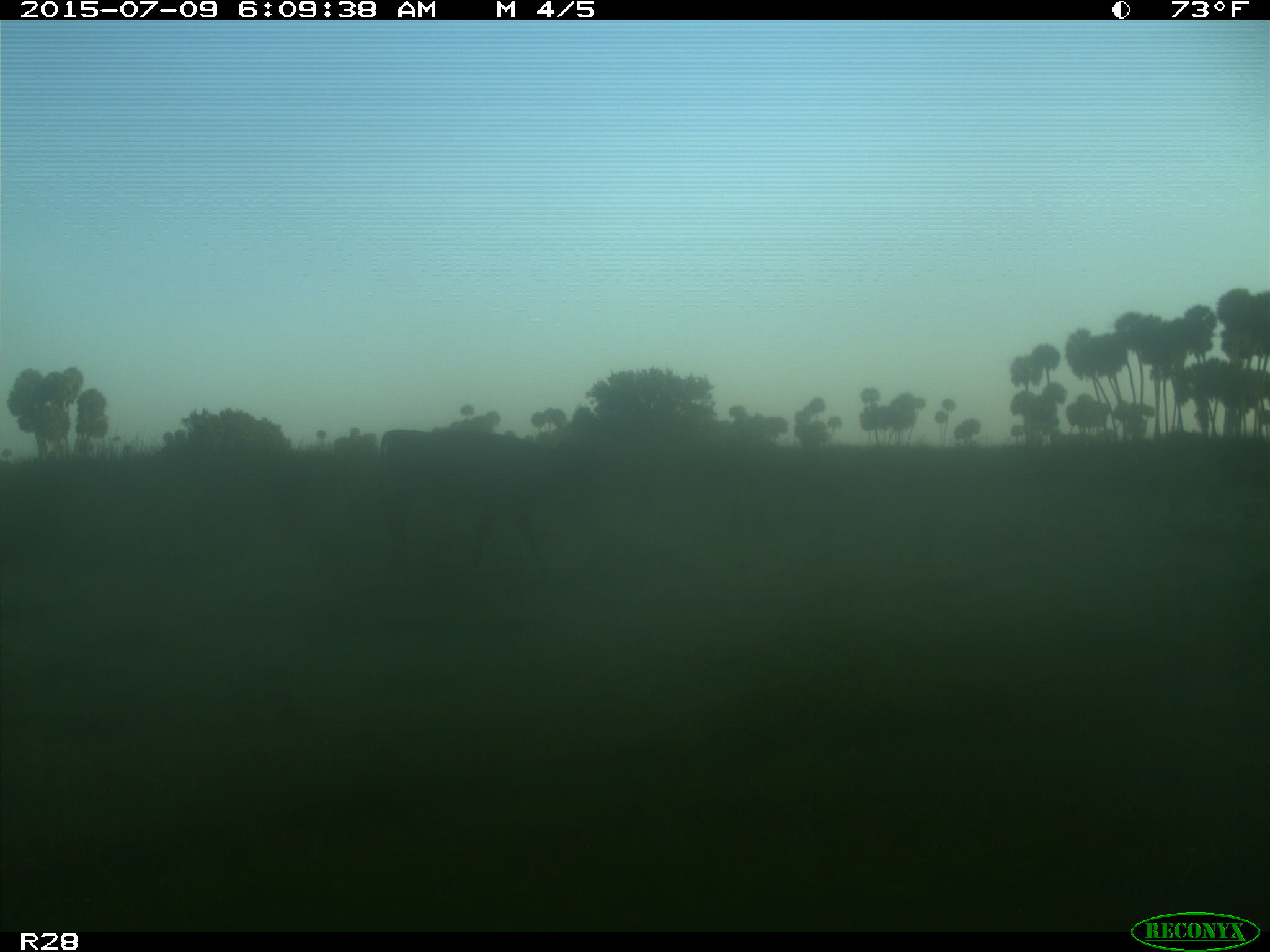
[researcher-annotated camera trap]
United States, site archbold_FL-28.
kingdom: Animalia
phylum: Chordata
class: Mammalia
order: Artiodactyla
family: Bovidae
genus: Bos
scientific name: Bos taurus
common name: domestic cow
Bos taurus (domestic cow).